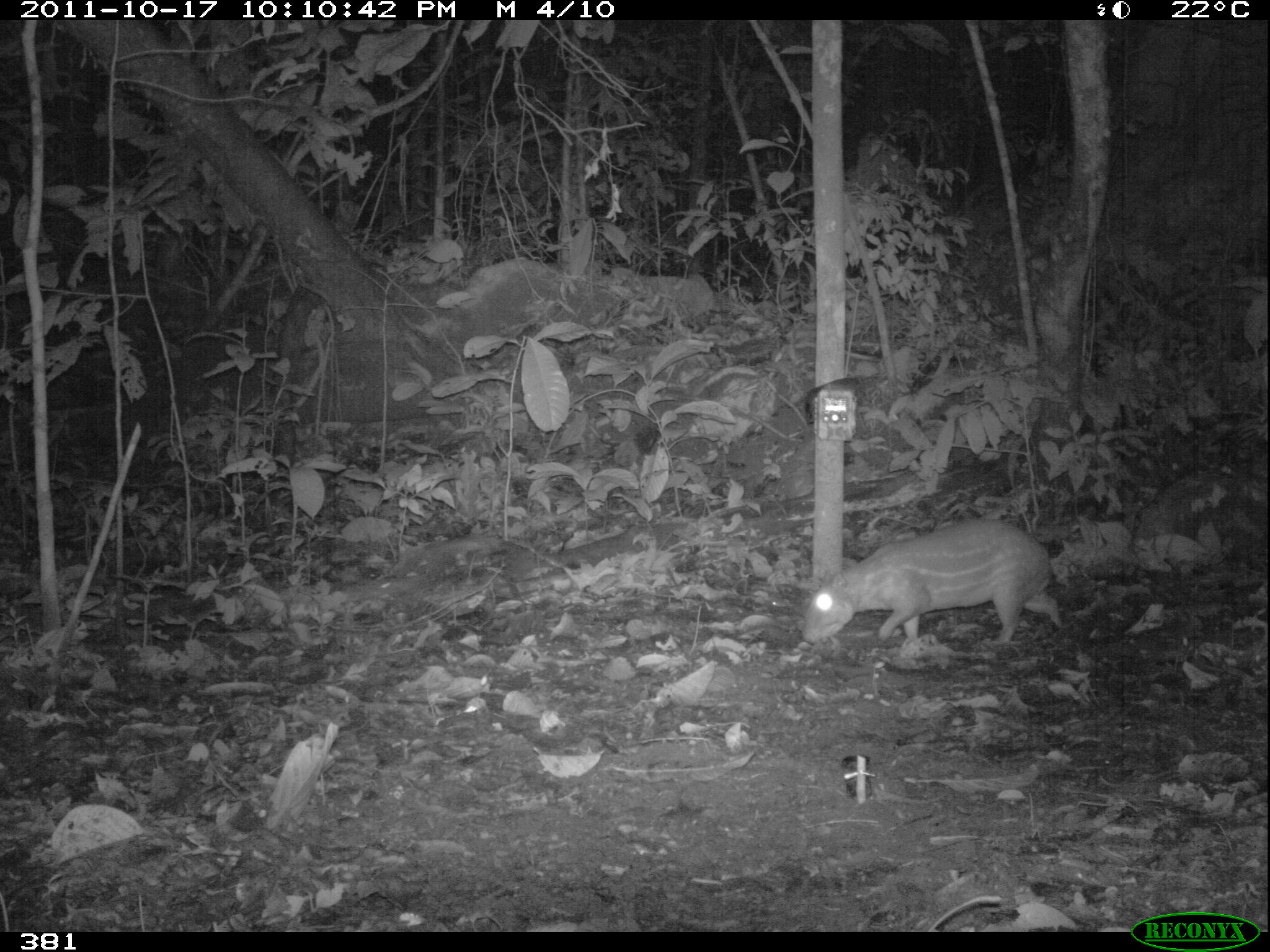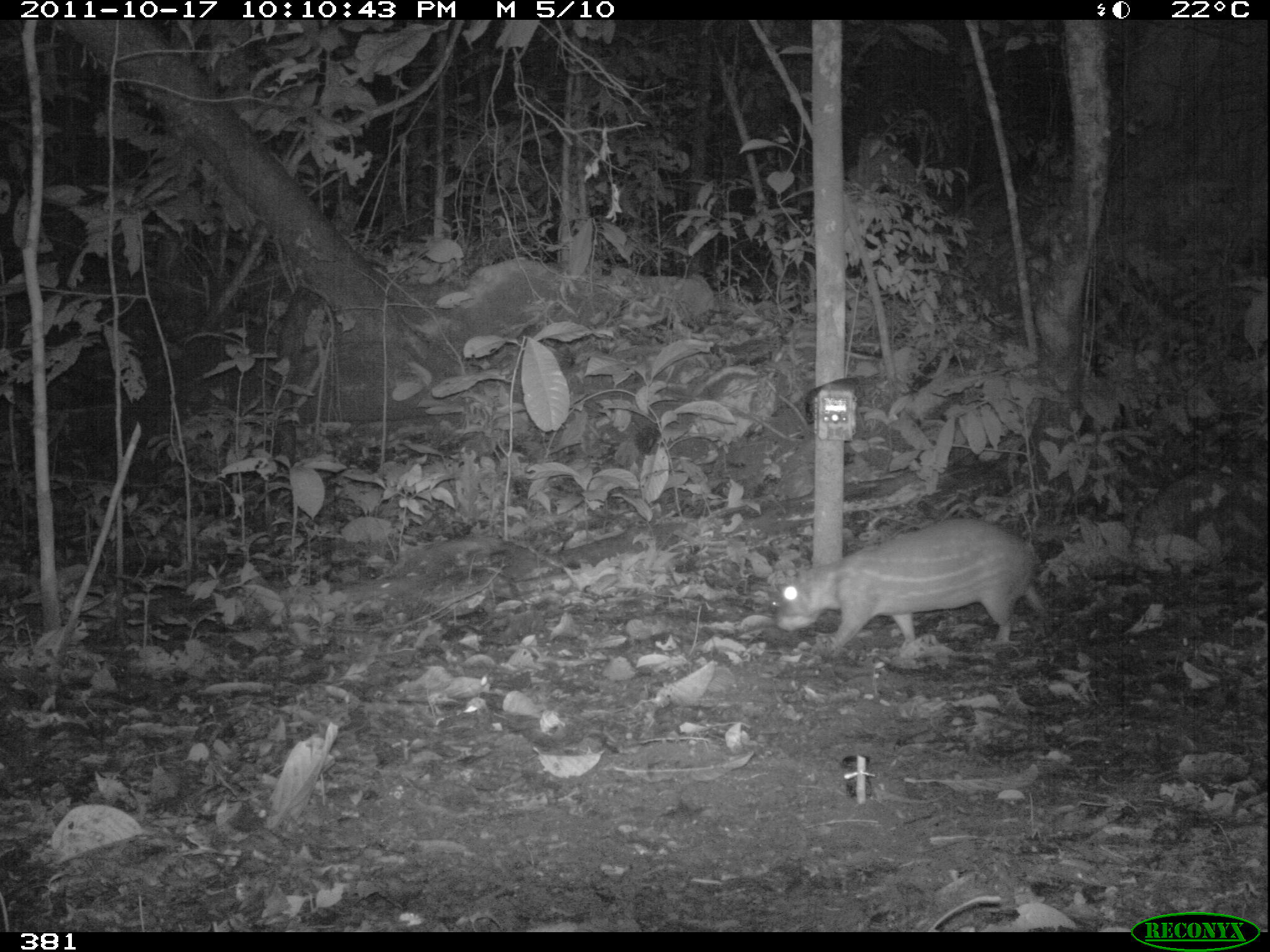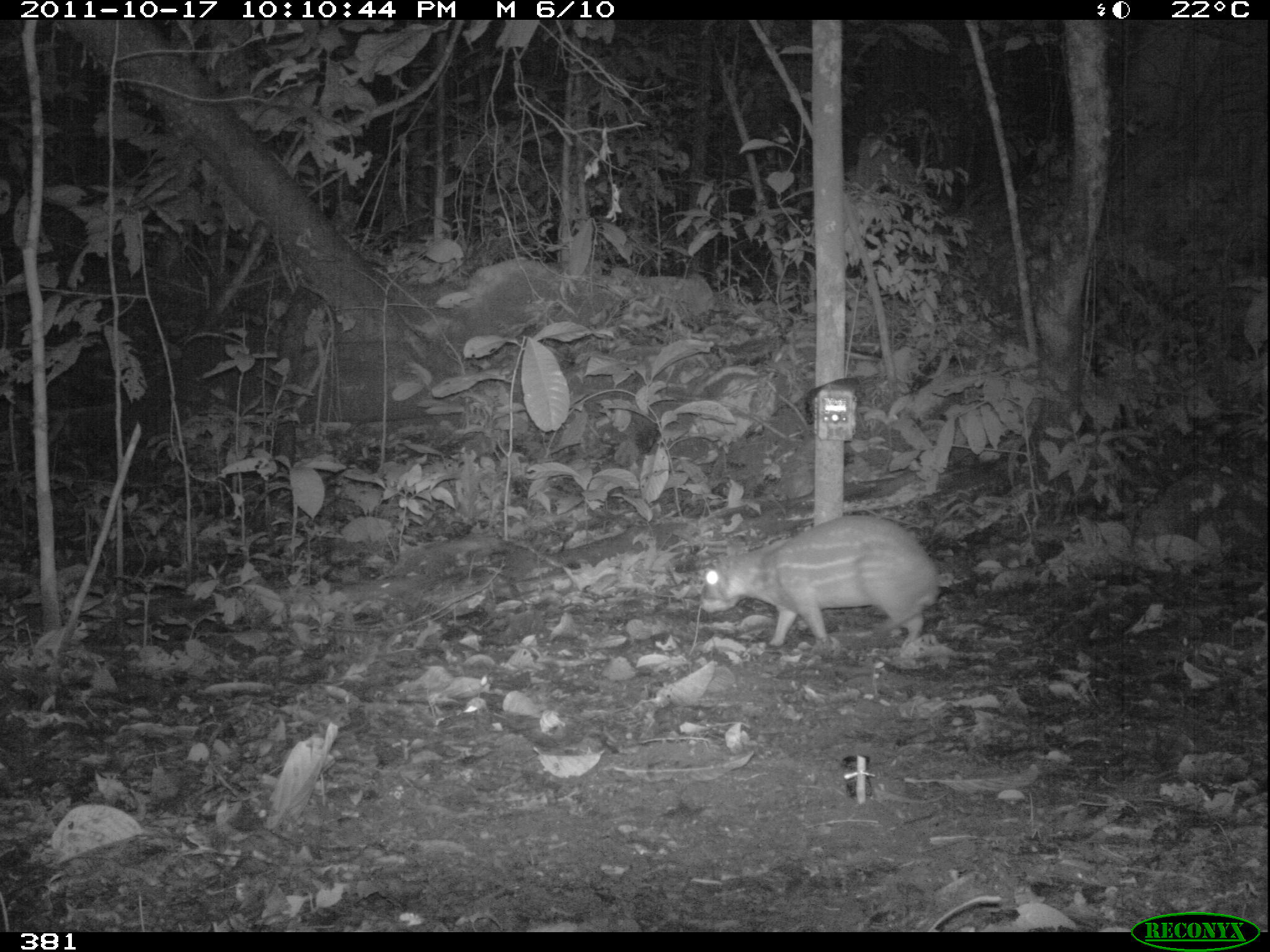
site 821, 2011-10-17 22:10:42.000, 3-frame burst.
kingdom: Animalia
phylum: Chordata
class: Mammalia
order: Rodentia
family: Cuniculidae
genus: Cuniculus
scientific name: Cuniculus paca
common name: spotted paca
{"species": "Cuniculus paca (spotted paca)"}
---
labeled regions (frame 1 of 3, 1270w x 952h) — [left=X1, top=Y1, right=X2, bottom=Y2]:
cuniculus paca: [left=799, top=518, right=1066, bottom=644]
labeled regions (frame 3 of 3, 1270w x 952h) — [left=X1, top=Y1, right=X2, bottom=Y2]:
cuniculus paca: [left=697, top=514, right=941, bottom=644]